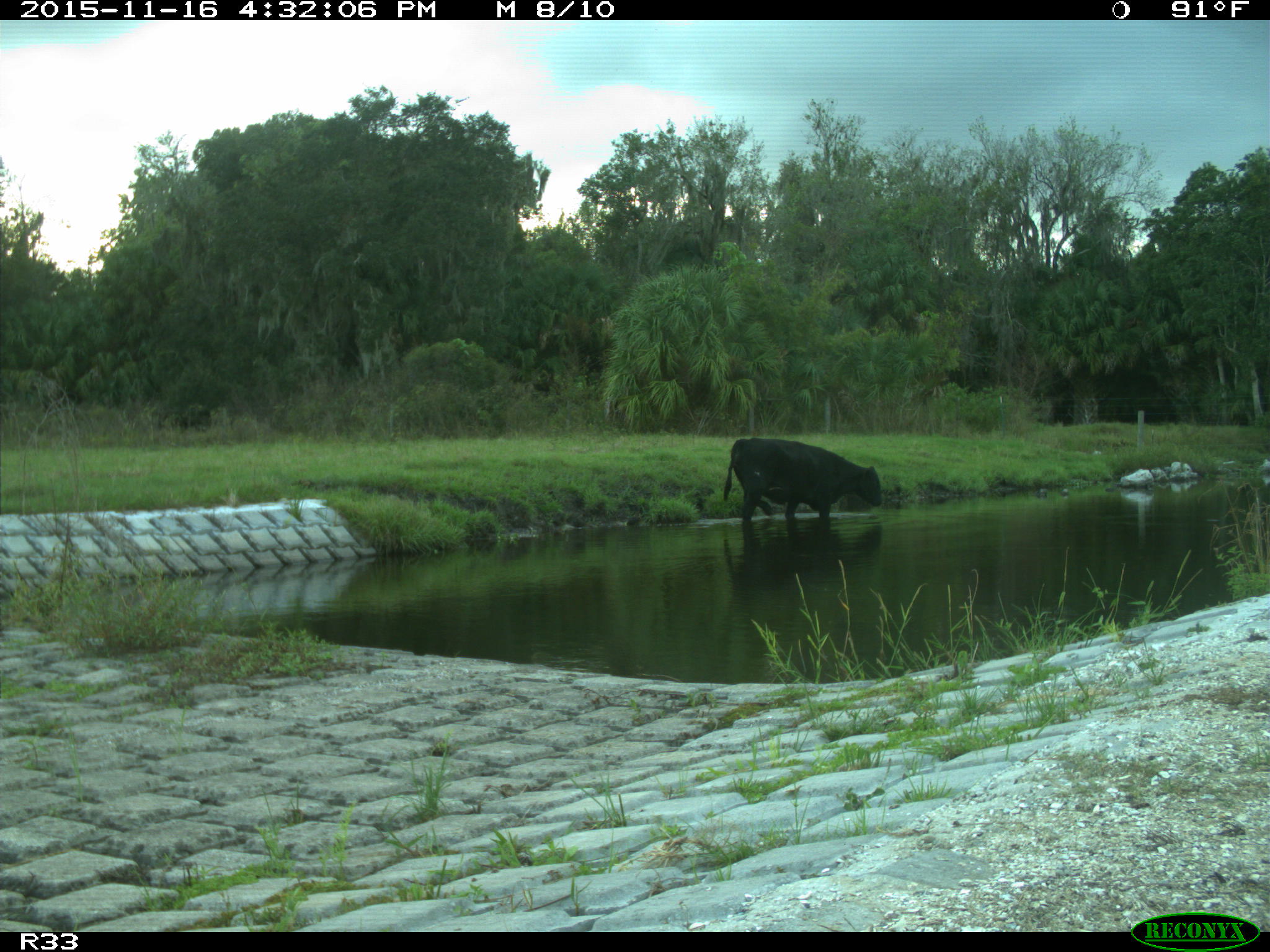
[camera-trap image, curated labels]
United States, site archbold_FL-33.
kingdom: Animalia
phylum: Chordata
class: Mammalia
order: Artiodactyla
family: Bovidae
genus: Bos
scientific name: Bos taurus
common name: domestic cow